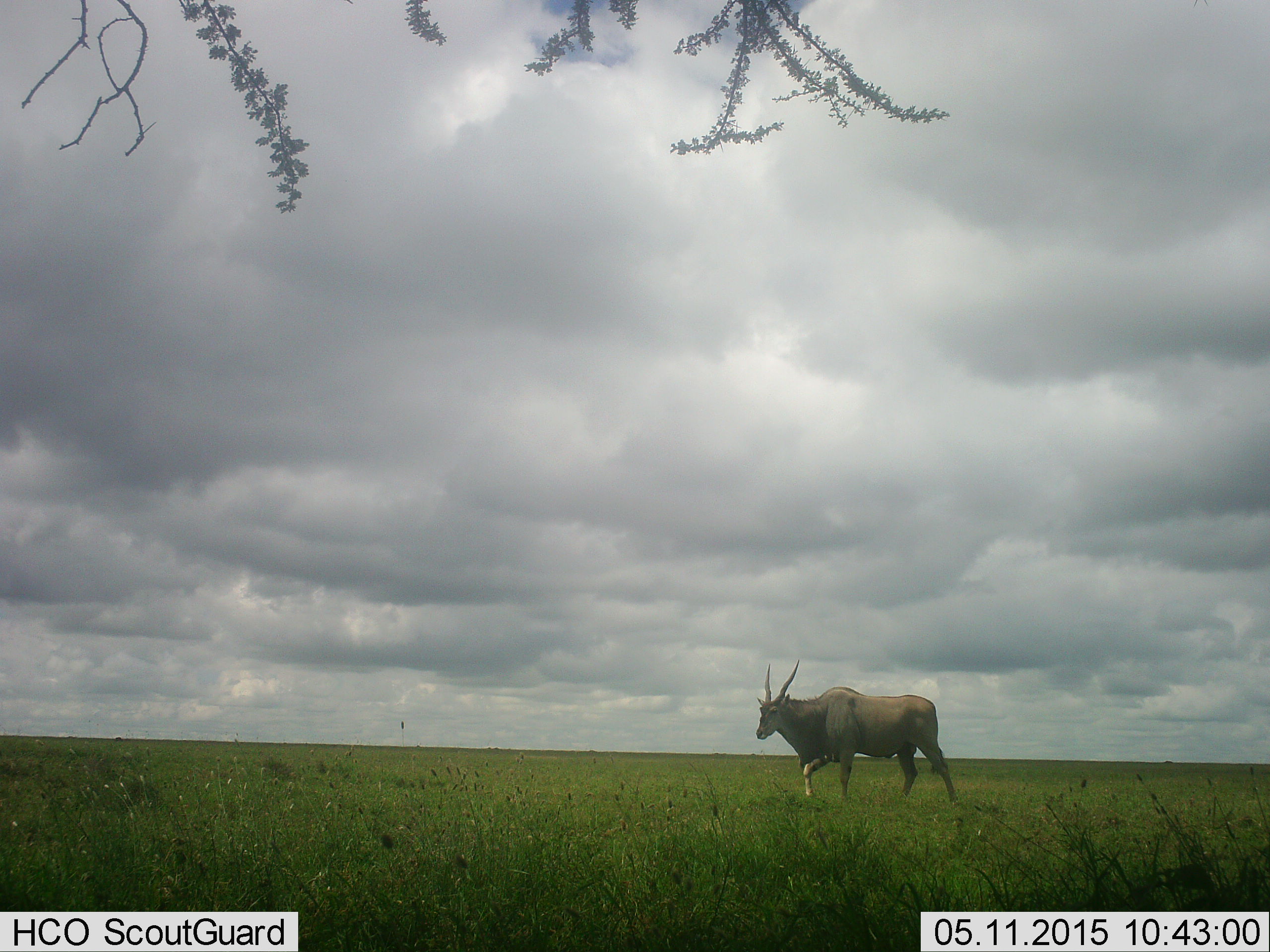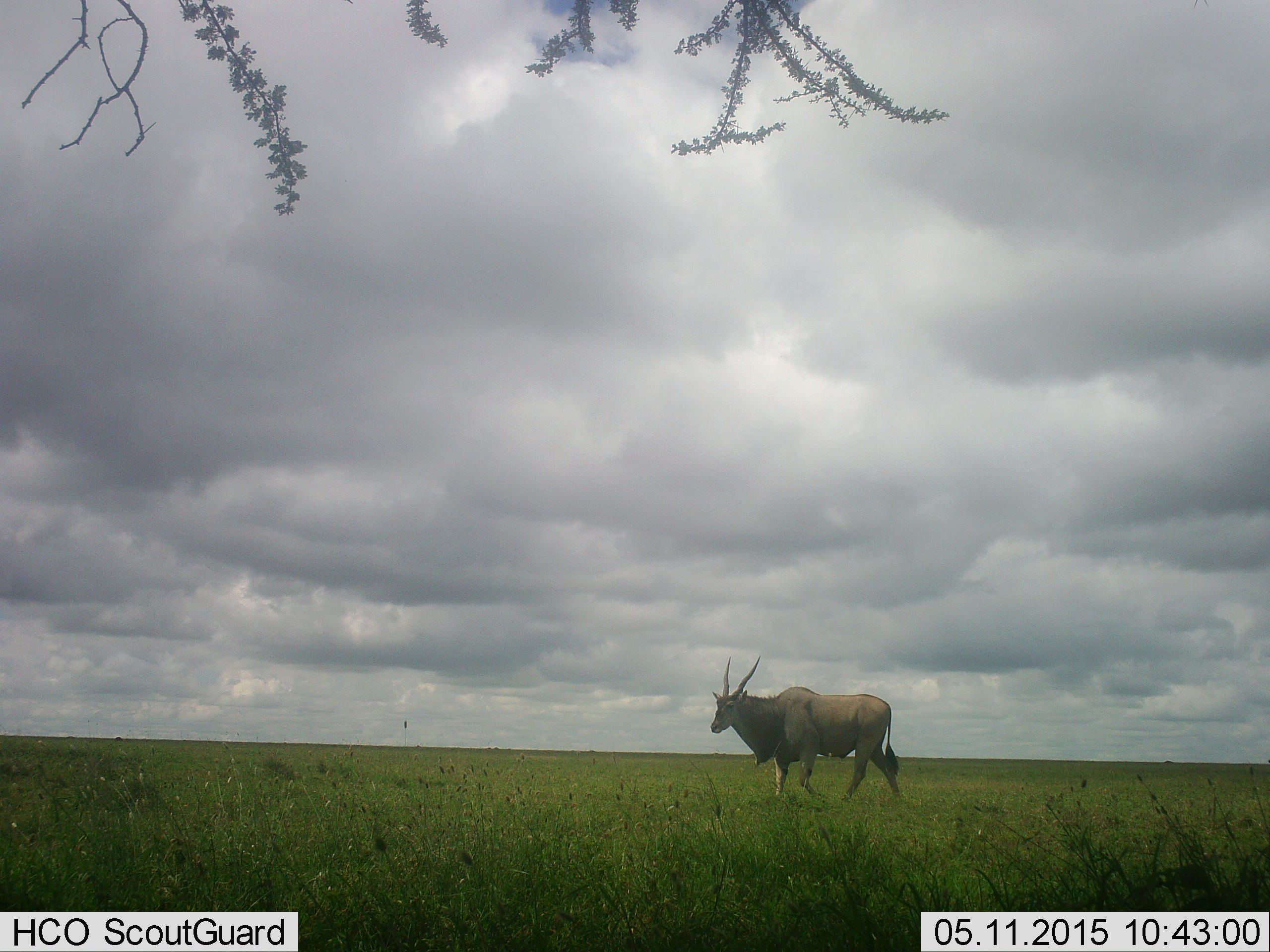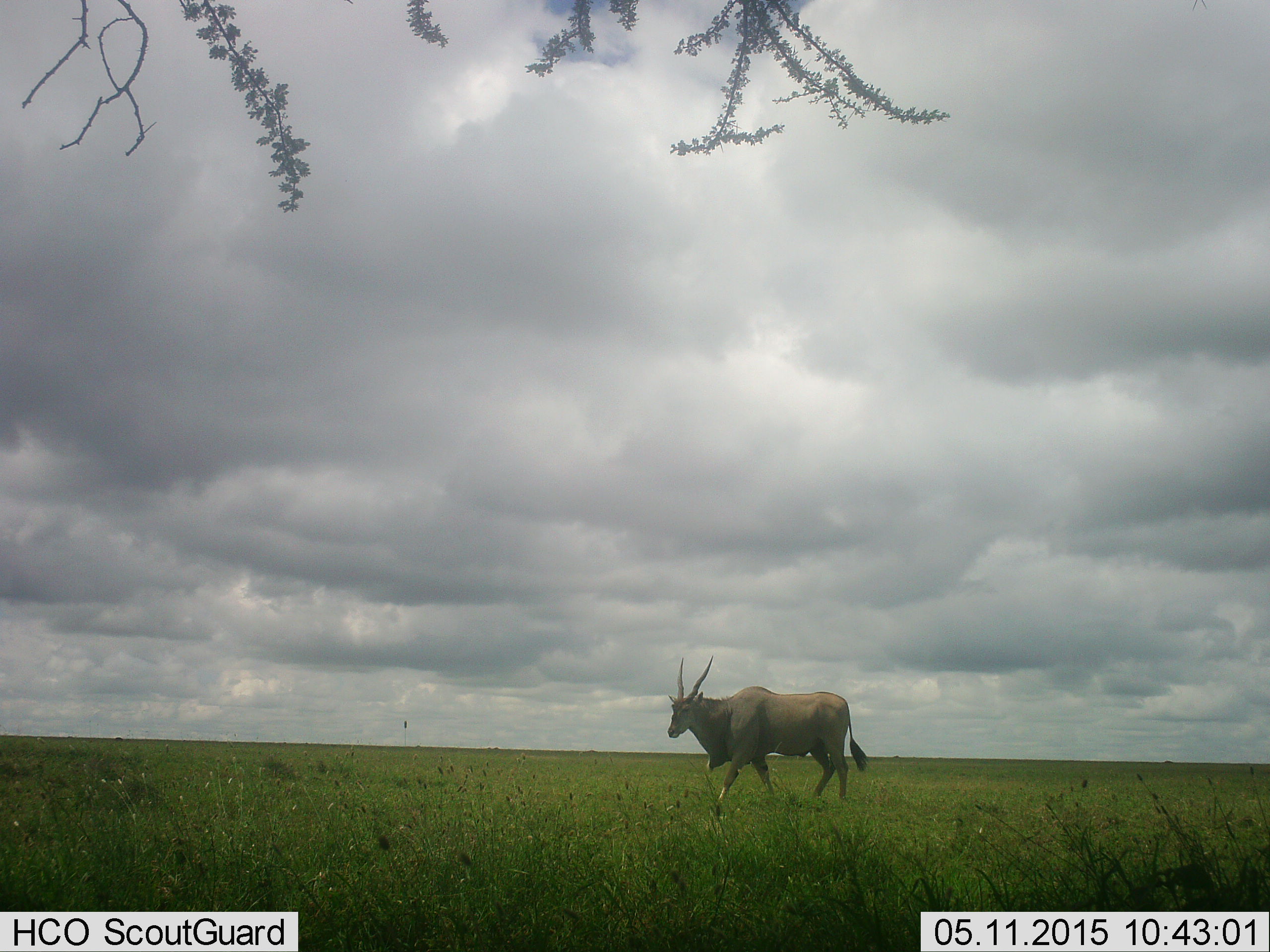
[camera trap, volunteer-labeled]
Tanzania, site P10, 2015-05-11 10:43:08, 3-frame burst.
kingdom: Animalia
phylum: Chordata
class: Mammalia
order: Artiodactyla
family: Bovidae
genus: Tragelaphus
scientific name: Tragelaphus oryx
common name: eland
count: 1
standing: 0%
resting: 0%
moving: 100%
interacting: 0%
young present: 0%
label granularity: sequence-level